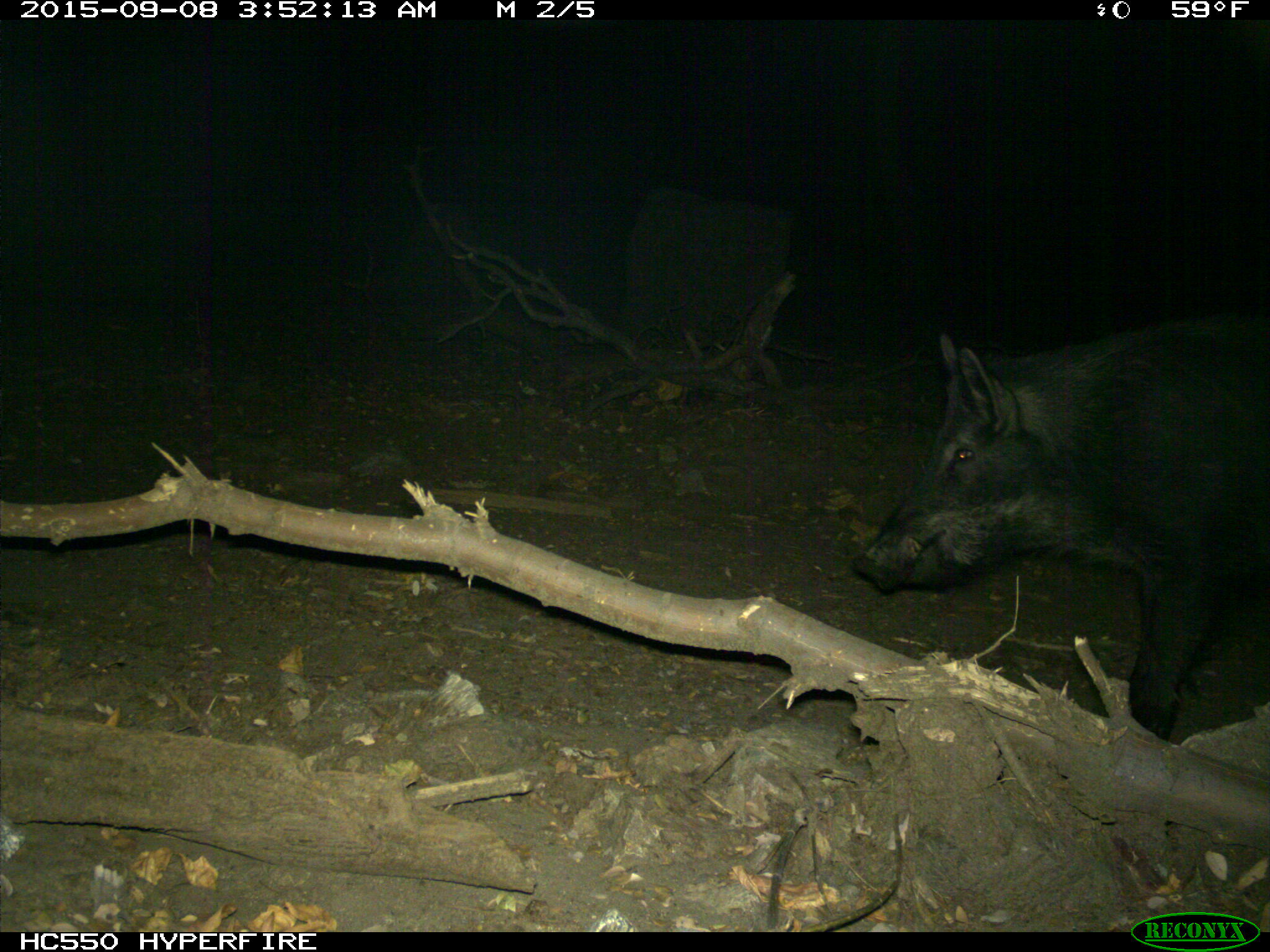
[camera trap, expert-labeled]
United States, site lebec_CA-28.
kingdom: Animalia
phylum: Chordata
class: Mammalia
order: Artiodactyla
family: Suidae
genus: Sus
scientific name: Sus scrofa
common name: wild boar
Sus scrofa (wild boar).